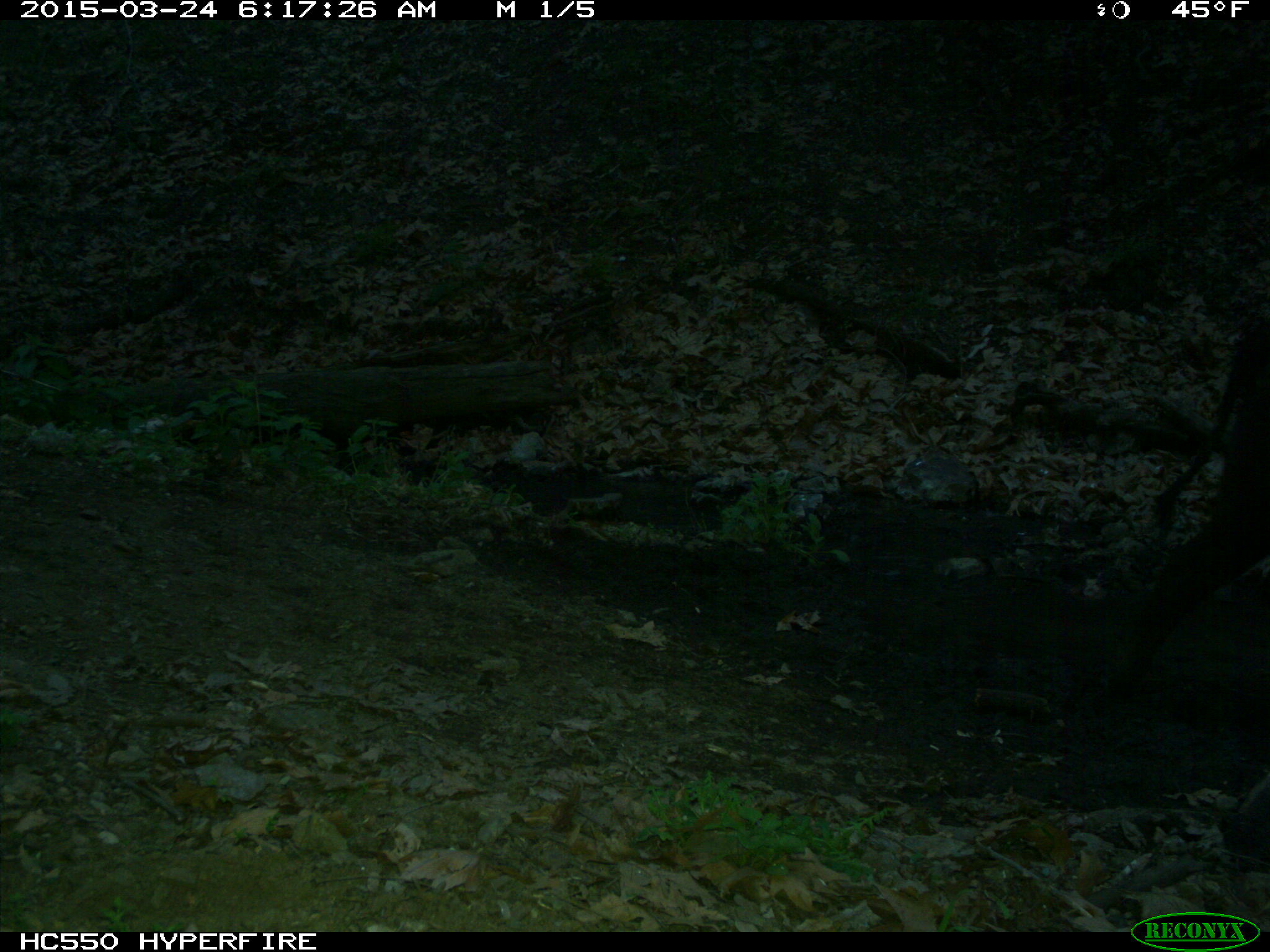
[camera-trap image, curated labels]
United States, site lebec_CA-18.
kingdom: Animalia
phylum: Chordata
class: Mammalia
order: Artiodactyla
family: Bovidae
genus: Bos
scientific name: Bos taurus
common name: domestic cow